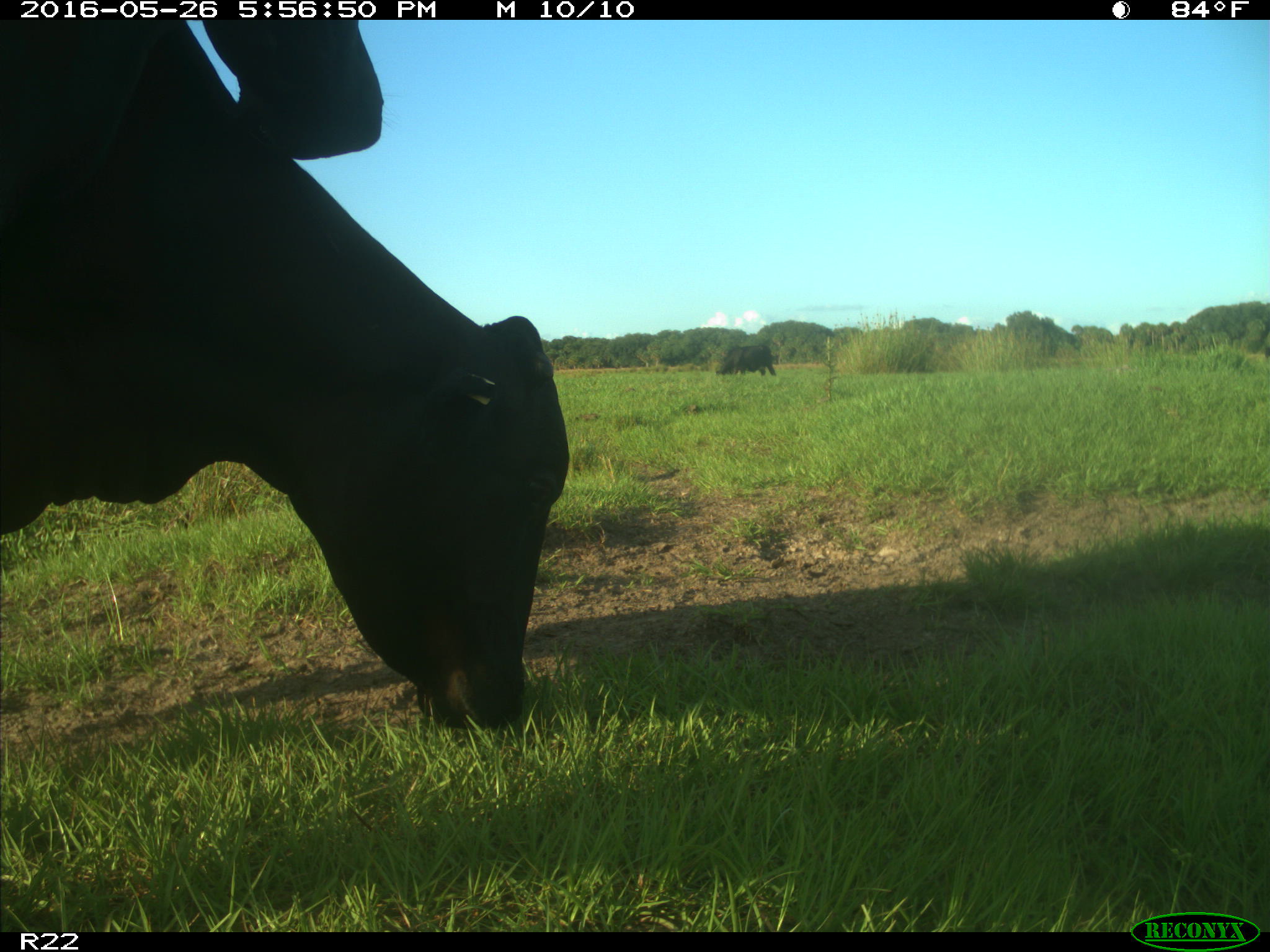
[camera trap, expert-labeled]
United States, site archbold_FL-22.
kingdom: Animalia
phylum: Chordata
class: Mammalia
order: Artiodactyla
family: Bovidae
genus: Bos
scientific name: Bos taurus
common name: domestic cow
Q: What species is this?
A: Bos taurus (domestic cow).